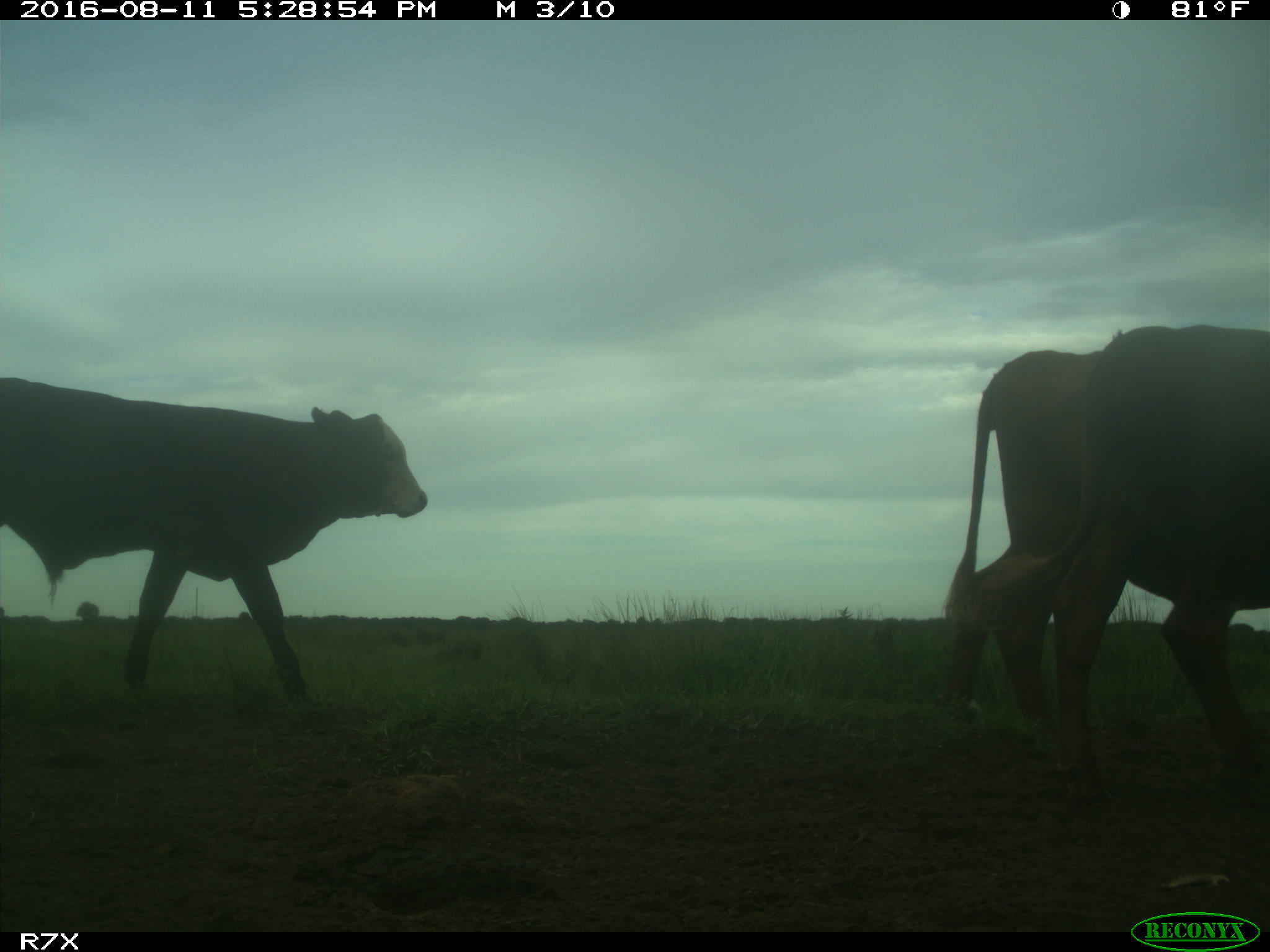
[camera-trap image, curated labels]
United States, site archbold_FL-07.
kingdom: Animalia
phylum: Chordata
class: Mammalia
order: Artiodactyla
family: Bovidae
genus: Bos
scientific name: Bos taurus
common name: domestic cow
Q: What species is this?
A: Bos taurus (domestic cow).